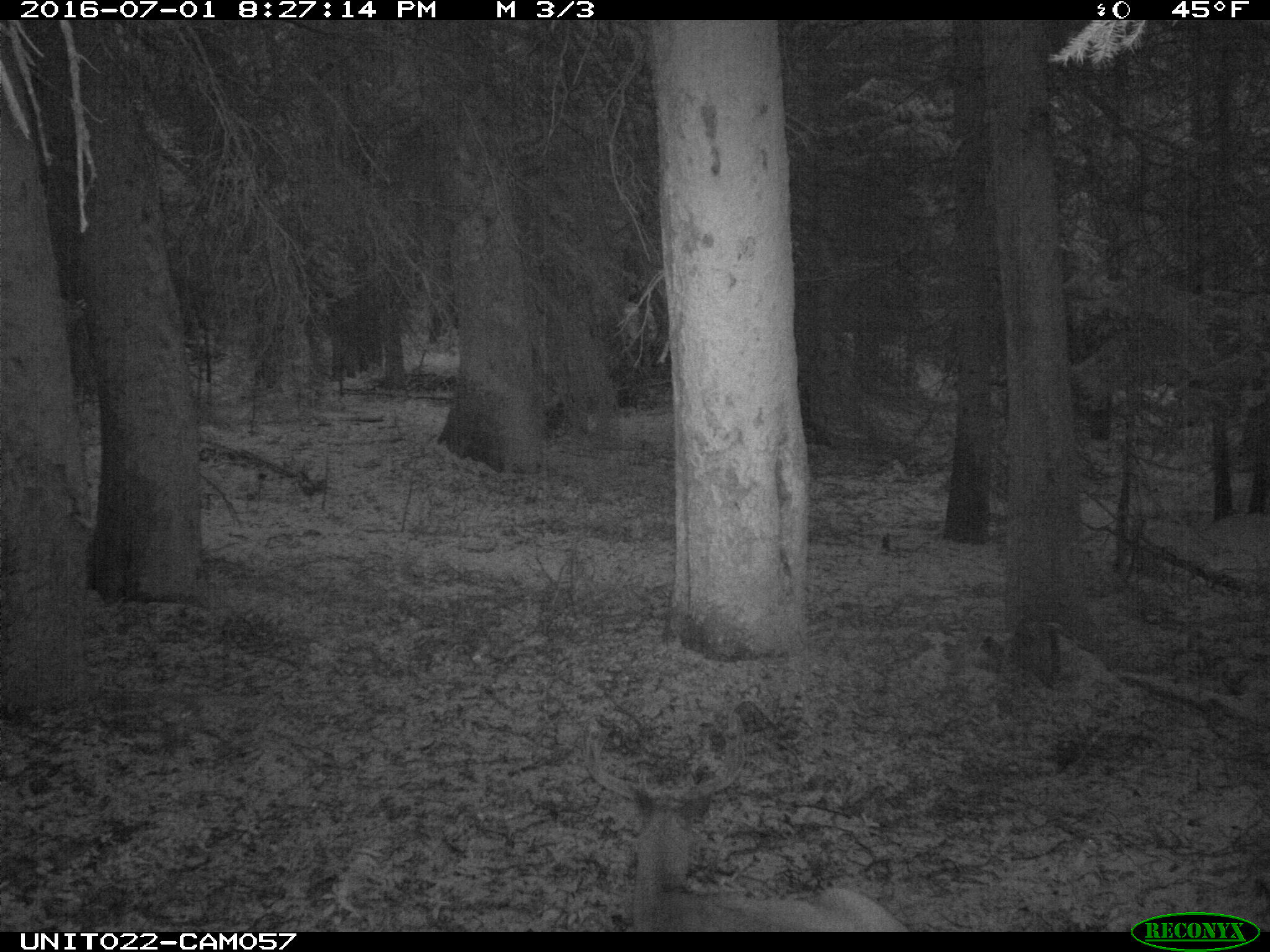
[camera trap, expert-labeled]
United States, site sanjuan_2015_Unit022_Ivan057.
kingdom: Animalia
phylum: Chordata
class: Mammalia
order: Artiodactyla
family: Cervidae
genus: Odocoileus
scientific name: Odocoileus hemionus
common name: mule deer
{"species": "Odocoileus hemionus (mule deer)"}